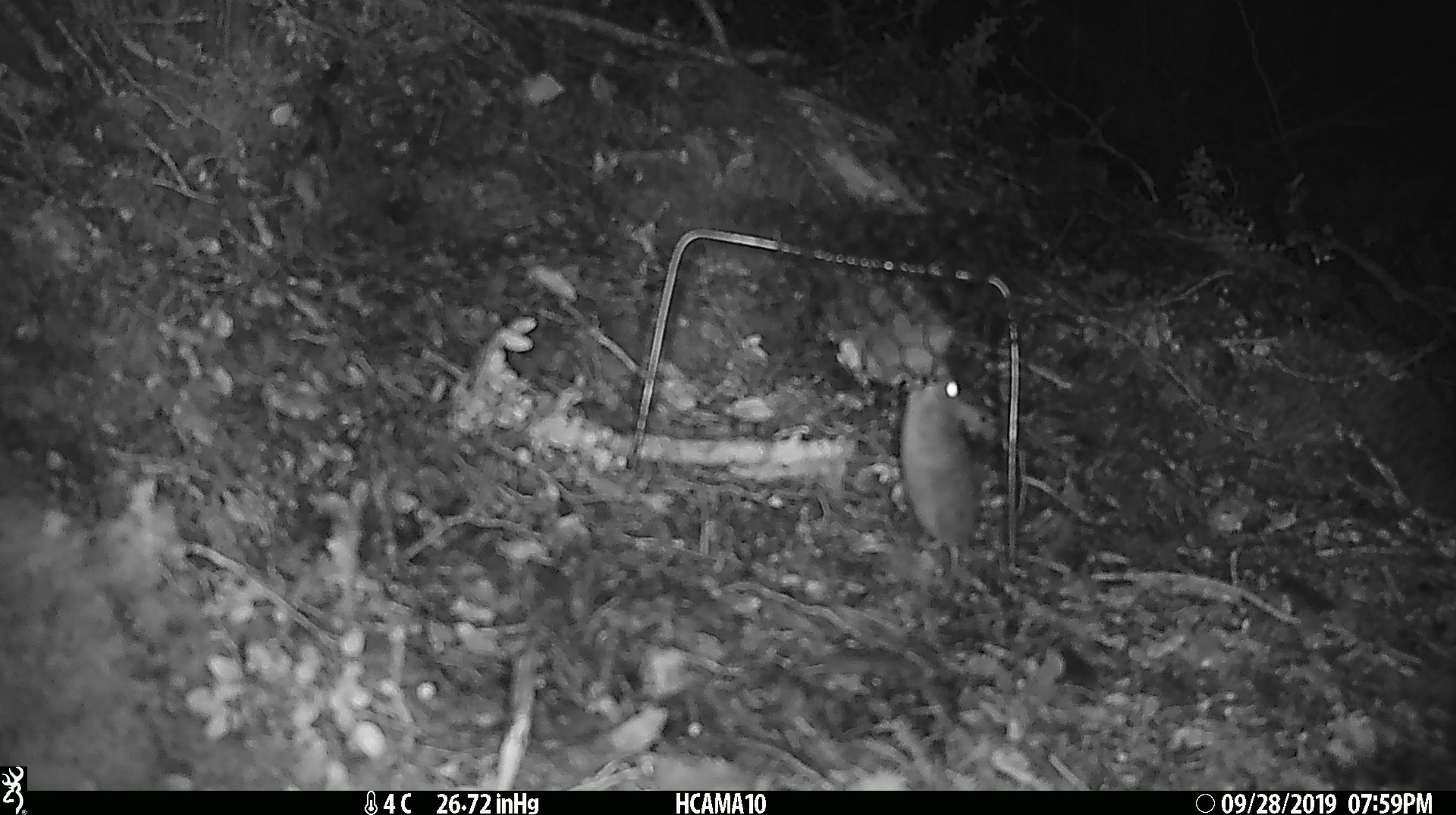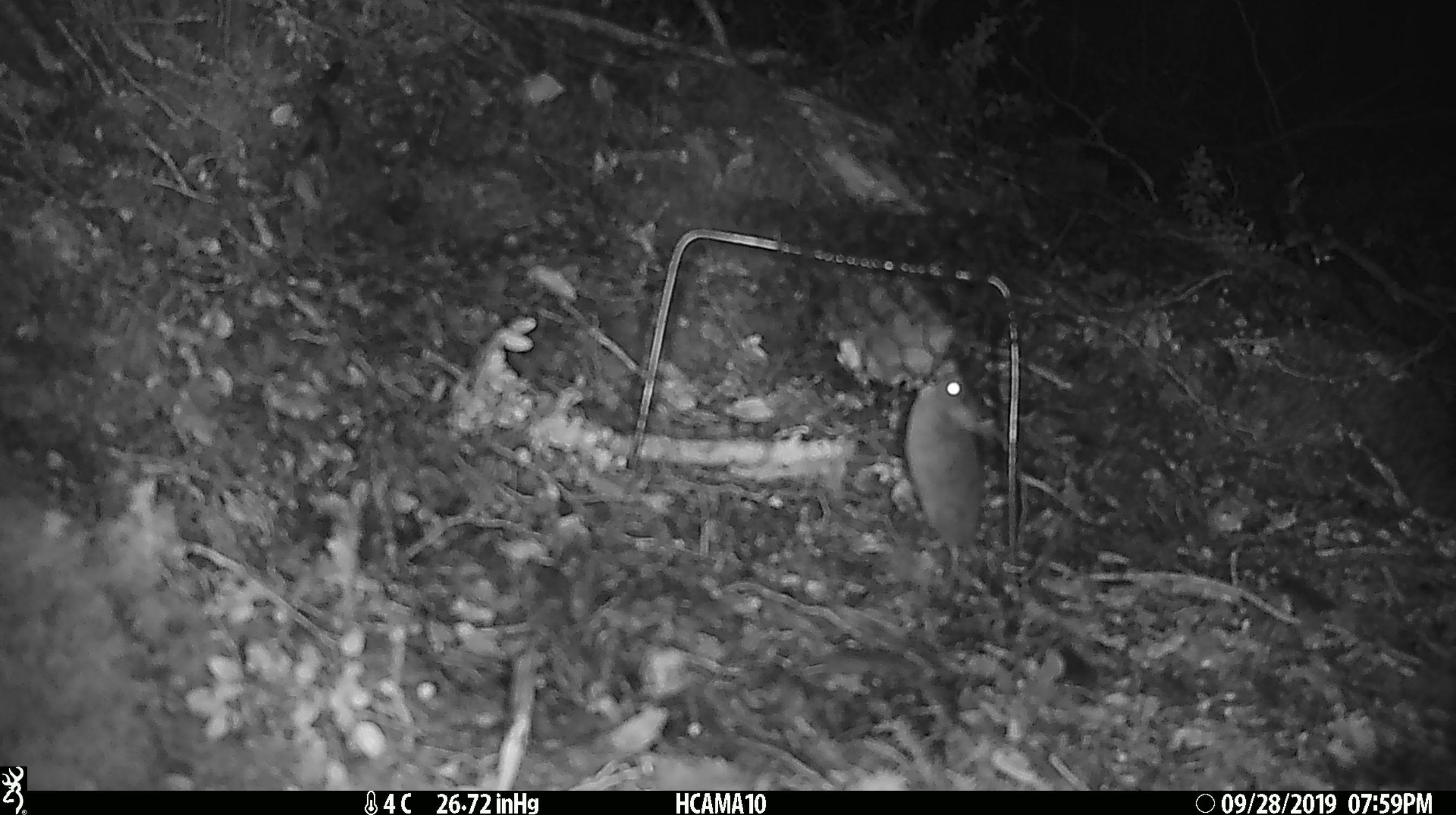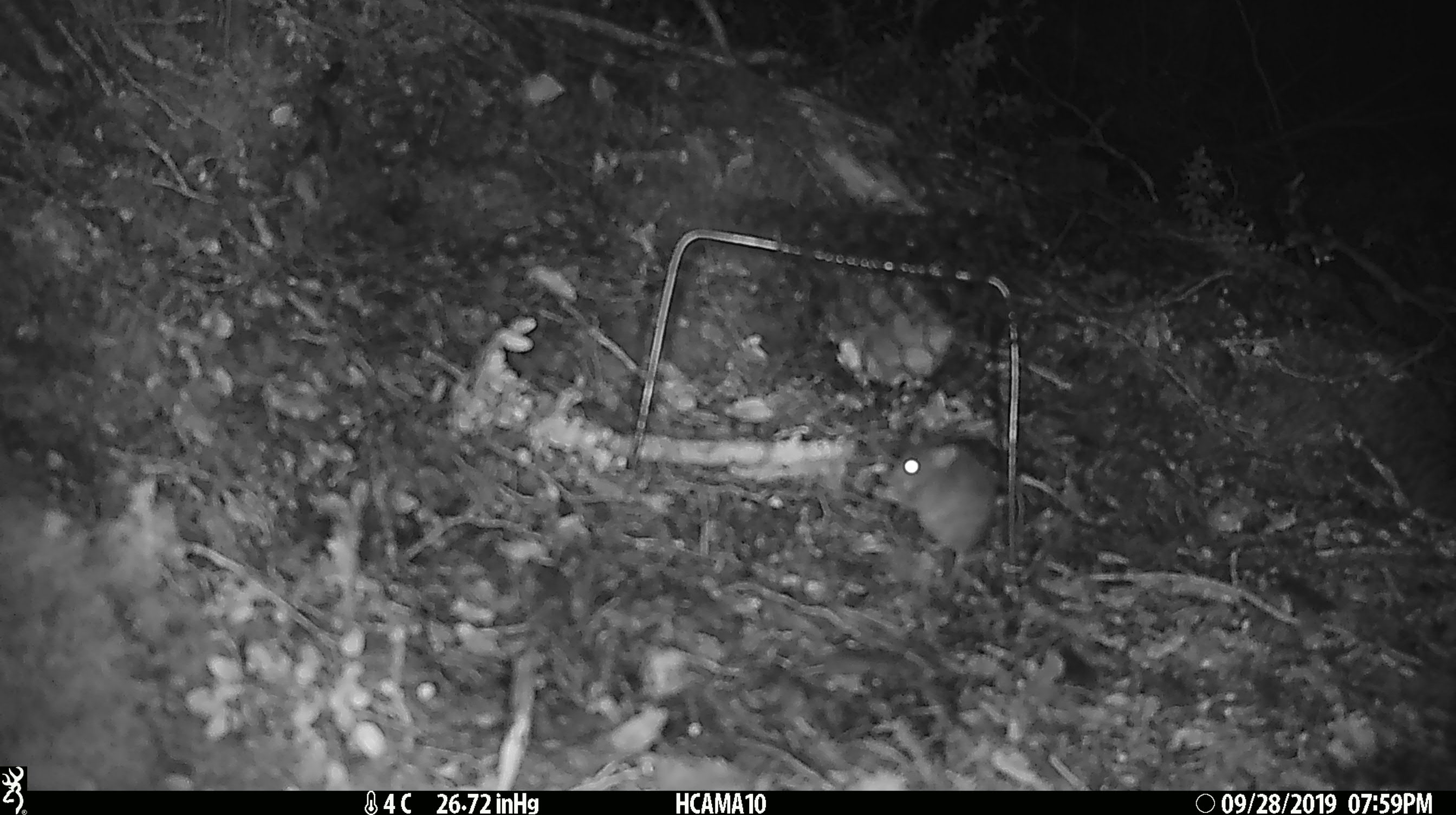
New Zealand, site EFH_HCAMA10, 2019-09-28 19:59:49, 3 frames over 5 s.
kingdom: Animalia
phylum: Chordata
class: Mammalia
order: Rodentia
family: Muridae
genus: Mus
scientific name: Mus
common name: mouse